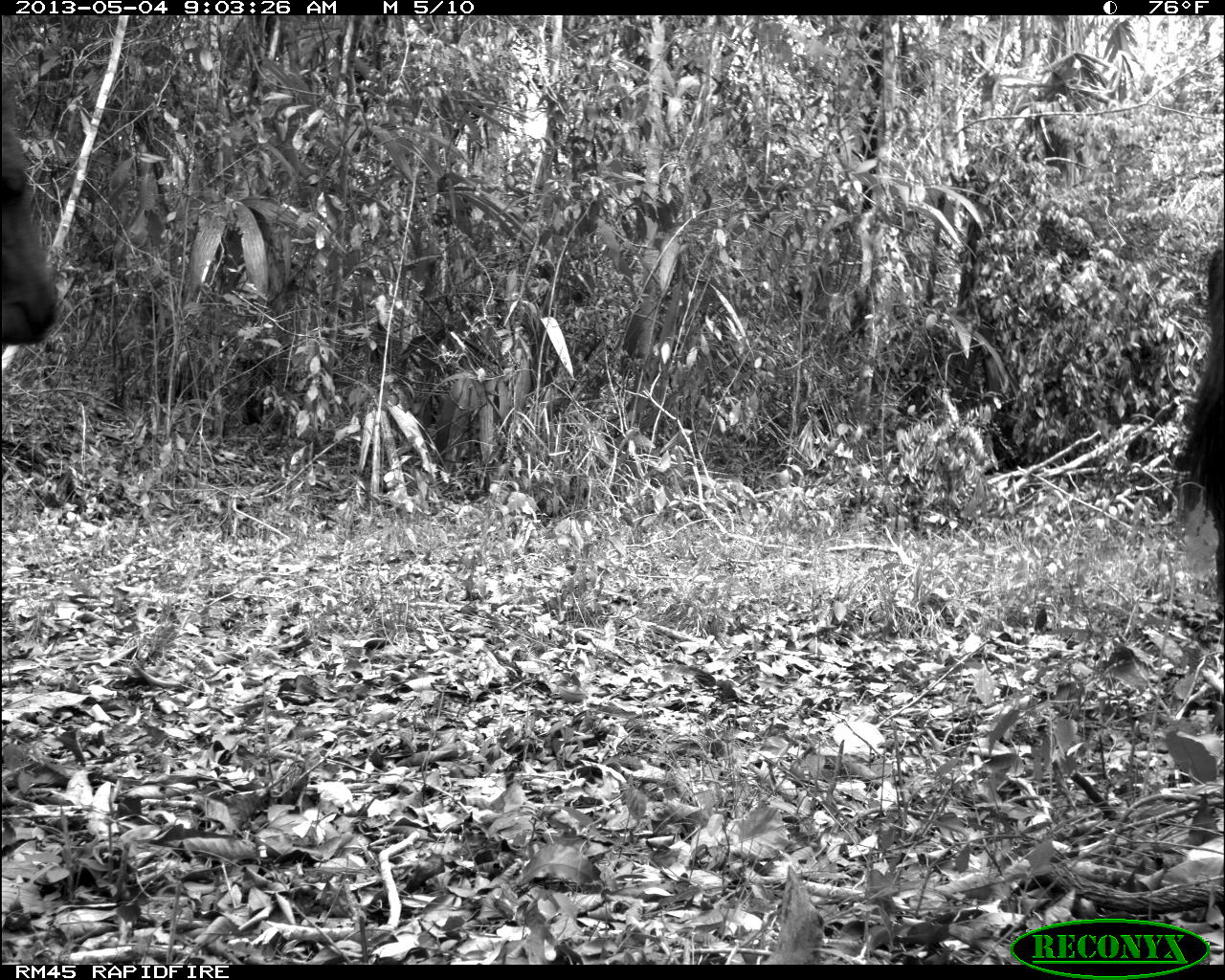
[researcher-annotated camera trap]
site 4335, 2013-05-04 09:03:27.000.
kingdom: Animalia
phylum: Chordata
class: Mammalia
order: Perissodactyla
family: Equidae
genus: Equus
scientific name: Equus ferus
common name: wild horse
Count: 4.